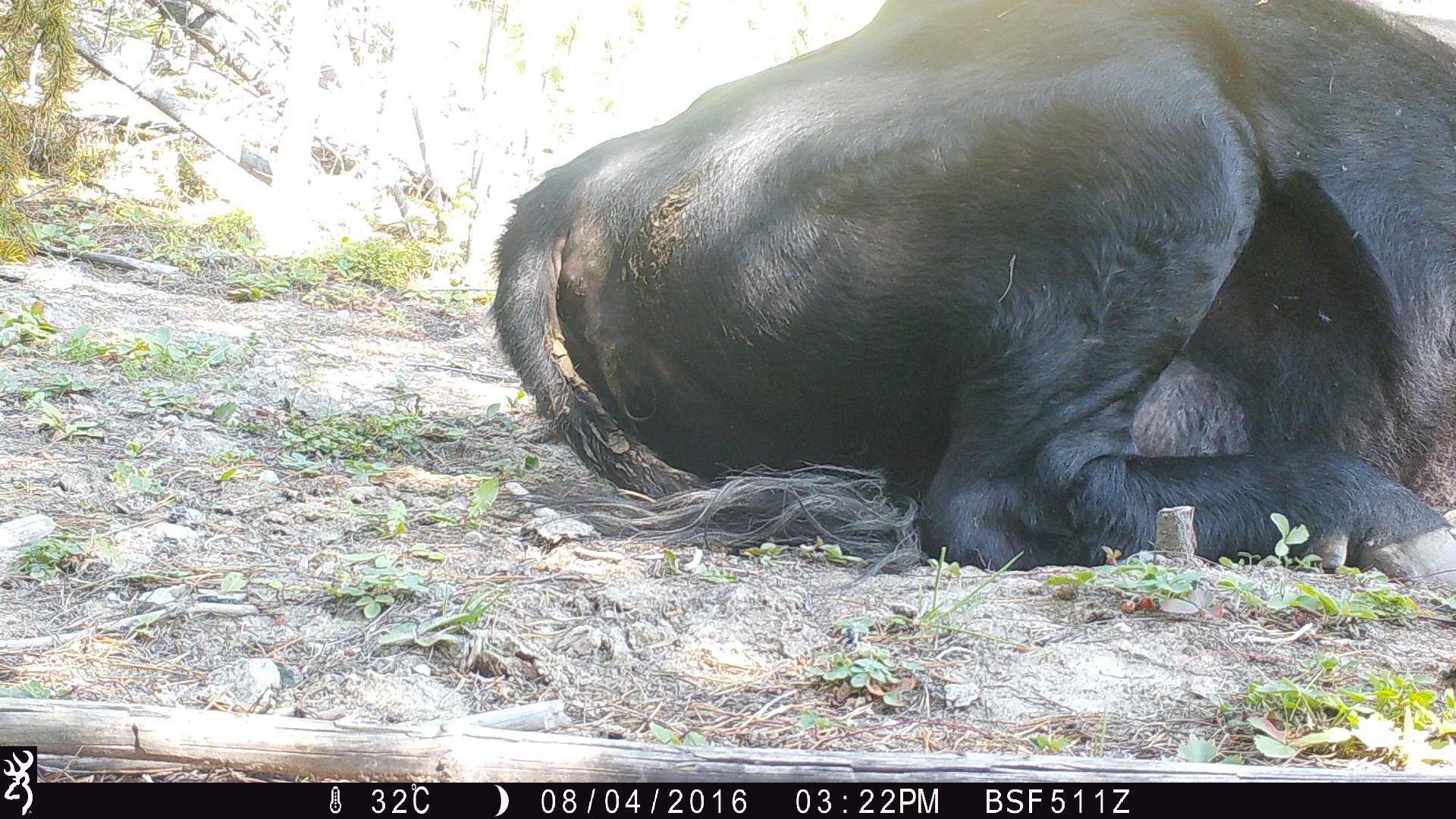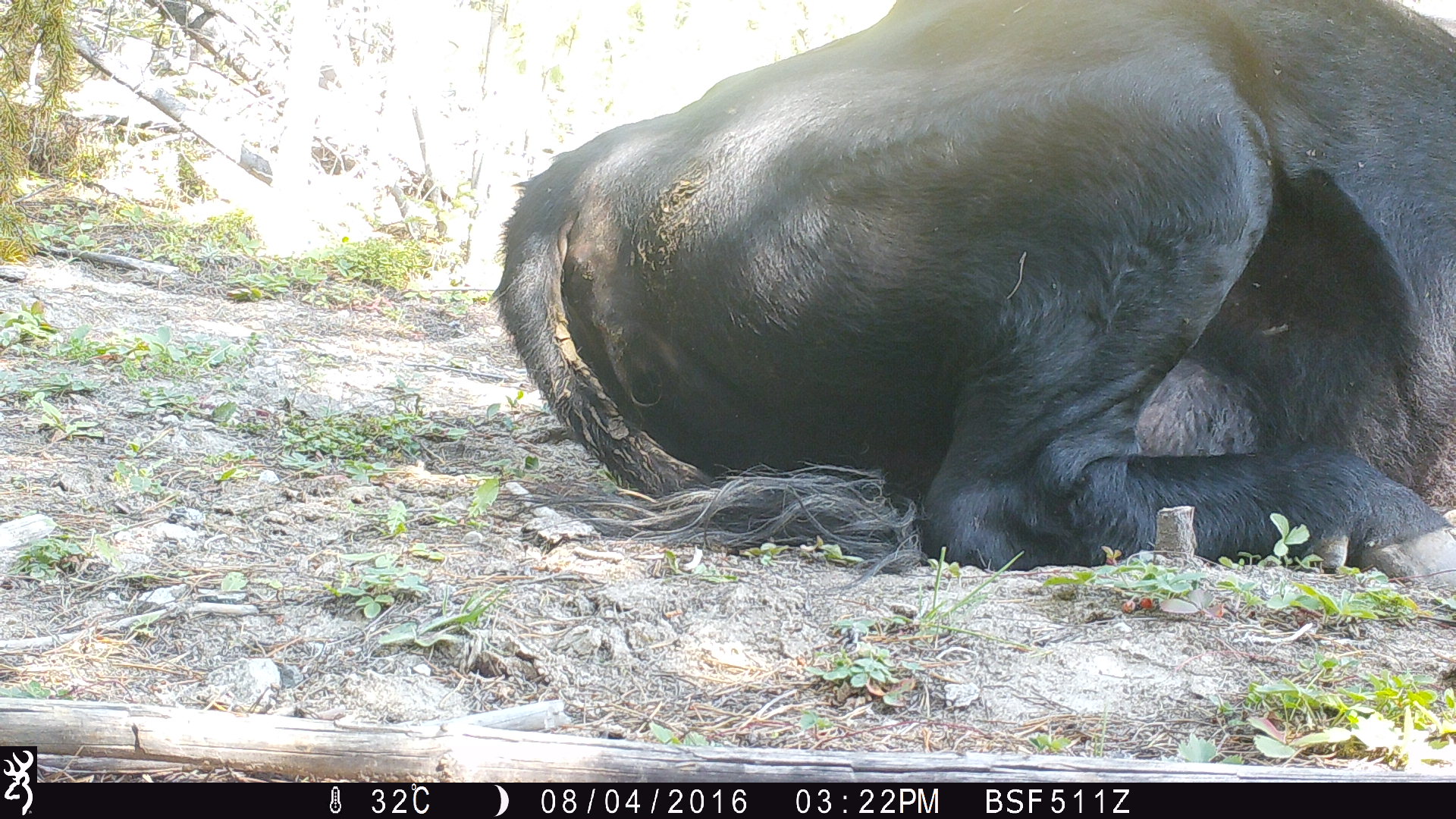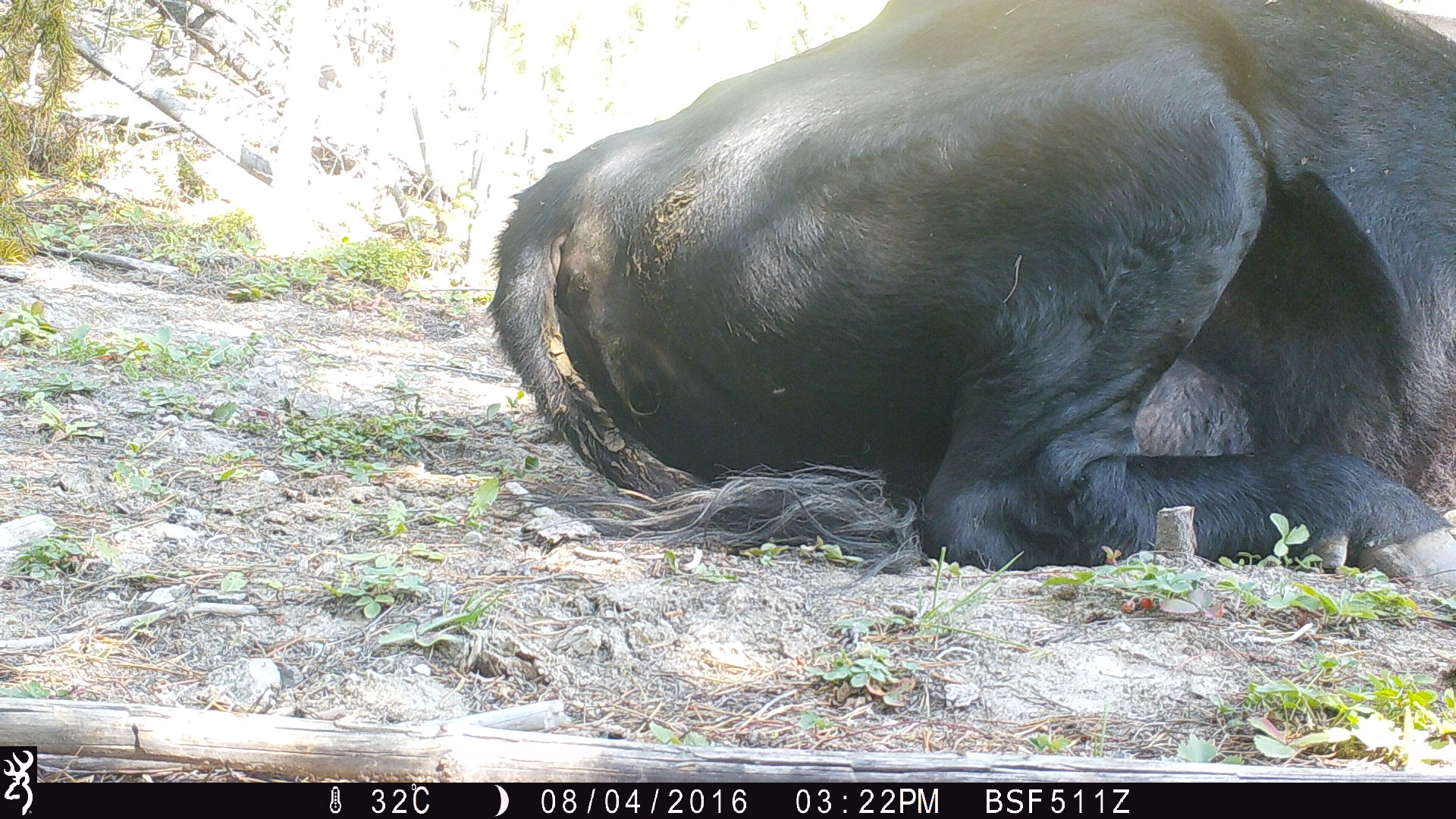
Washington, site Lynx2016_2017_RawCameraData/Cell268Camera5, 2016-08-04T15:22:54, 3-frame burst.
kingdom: Animalia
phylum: Chordata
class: Mammalia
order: Artiodactyla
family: Bovidae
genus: Bos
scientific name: Bos taurus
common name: domestic cattle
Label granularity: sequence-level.